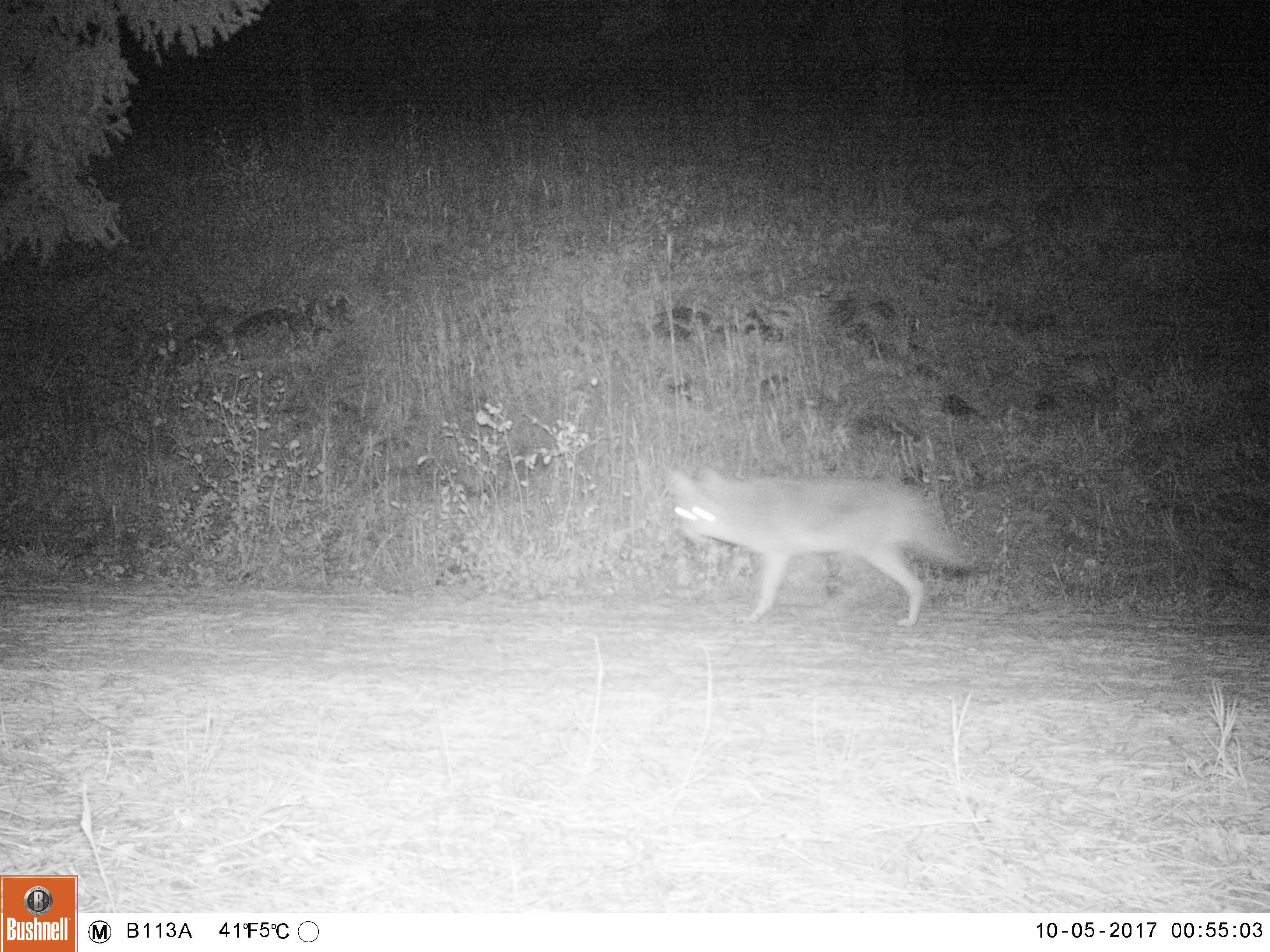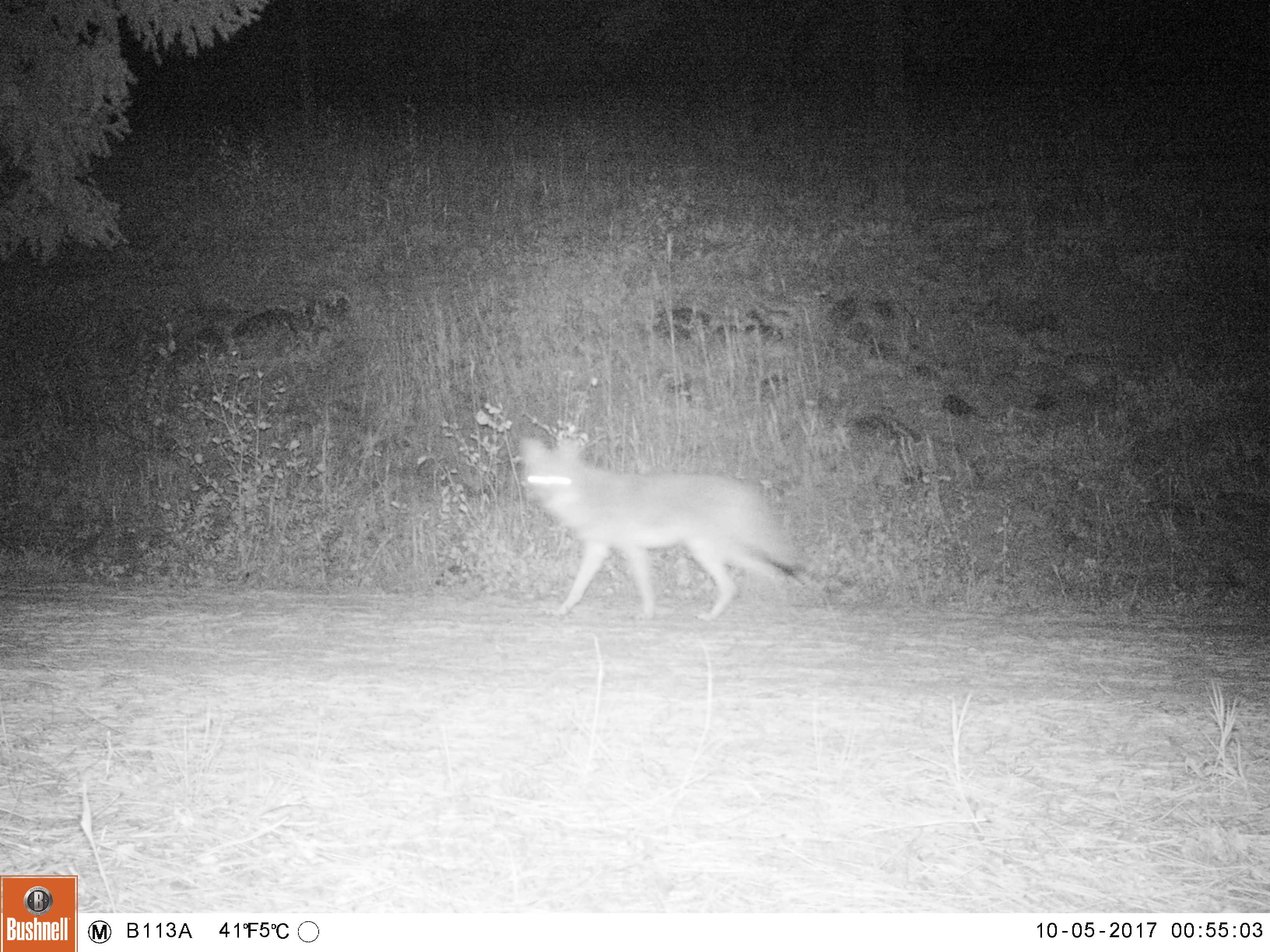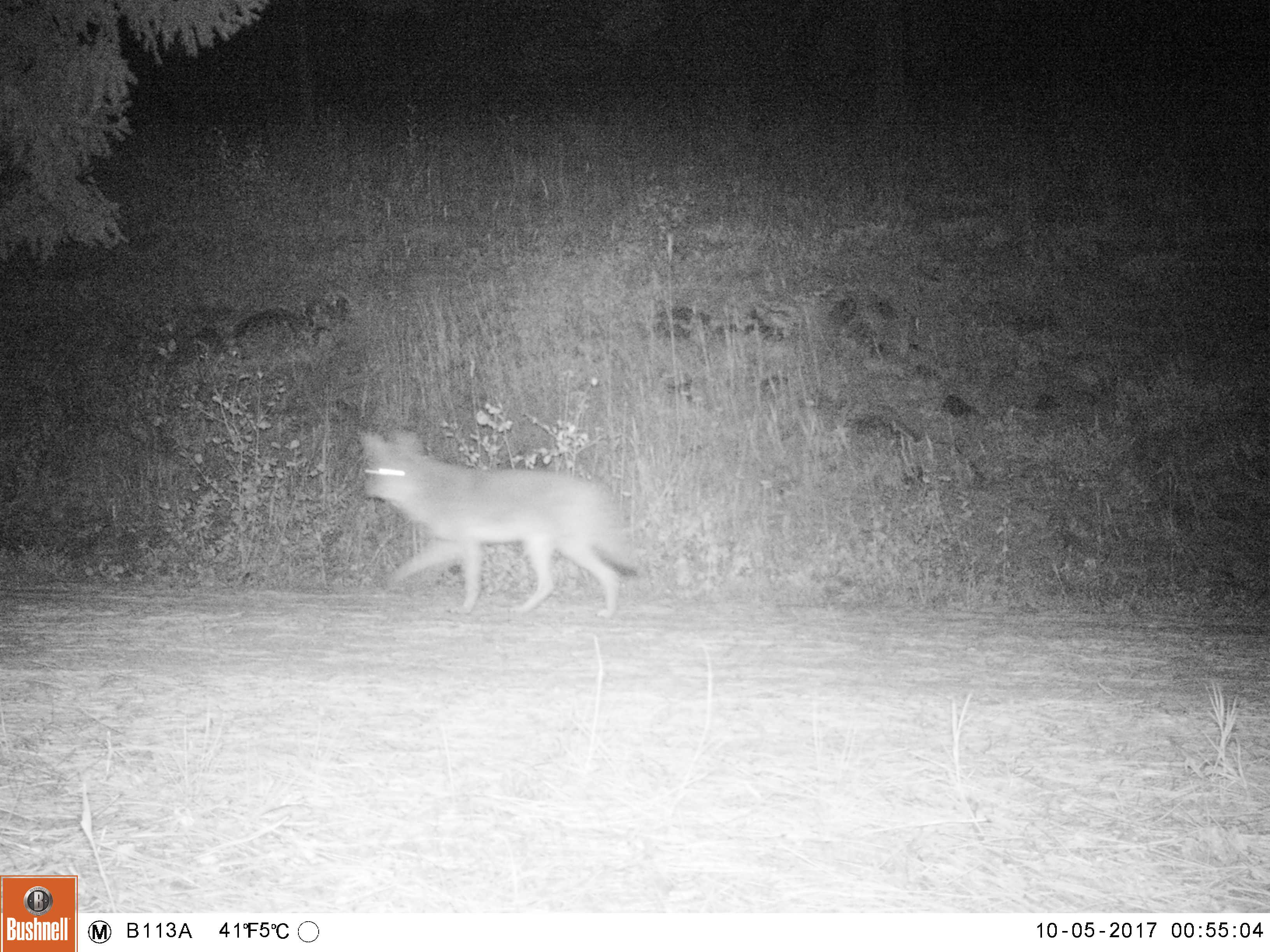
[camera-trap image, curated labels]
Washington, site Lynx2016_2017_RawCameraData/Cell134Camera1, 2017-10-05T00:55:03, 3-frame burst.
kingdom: Animalia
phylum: Chordata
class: Mammalia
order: Carnivora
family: Canidae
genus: Canis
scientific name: Canis latrans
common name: coyote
Canis latrans (coyote). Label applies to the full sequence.